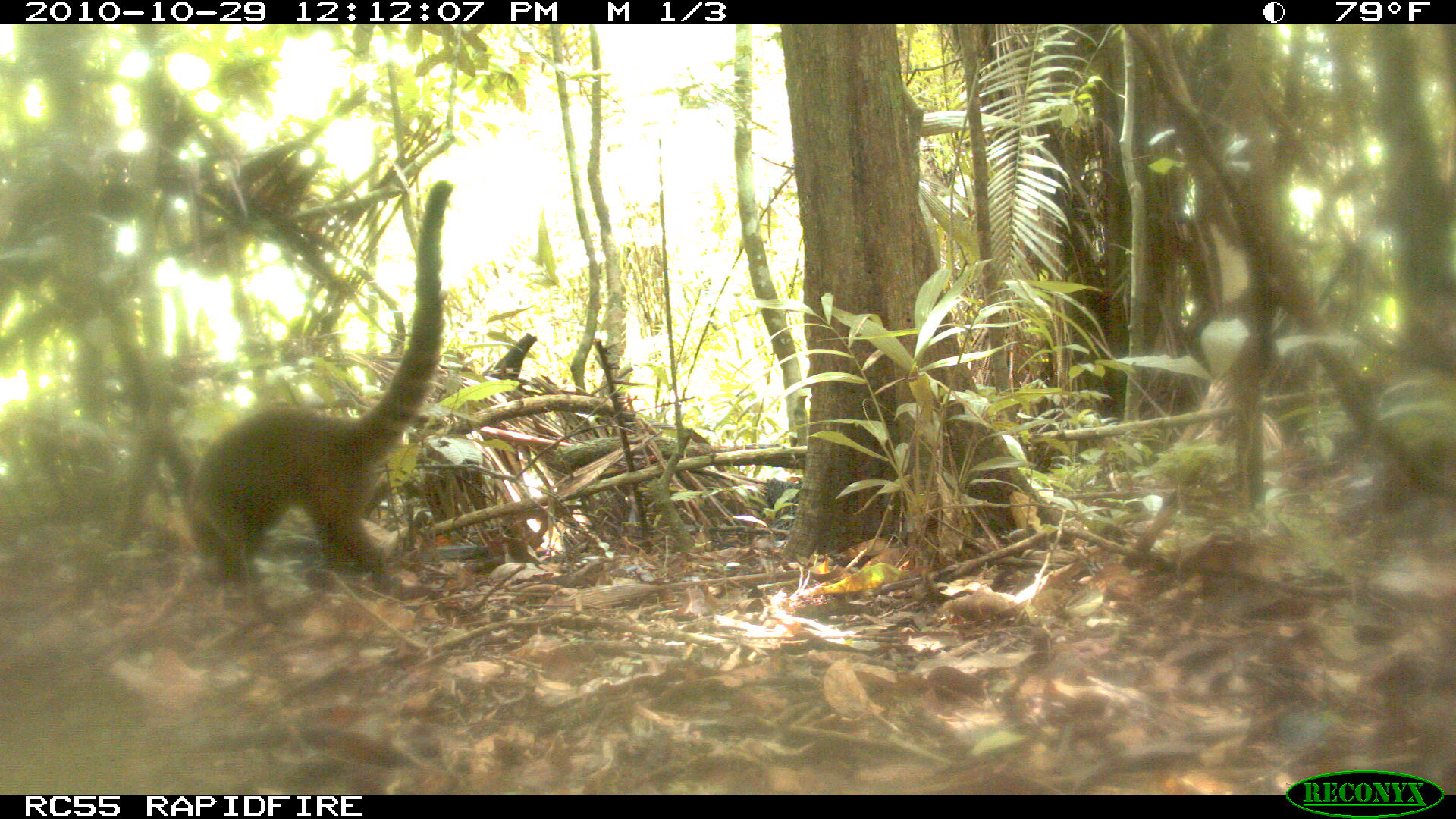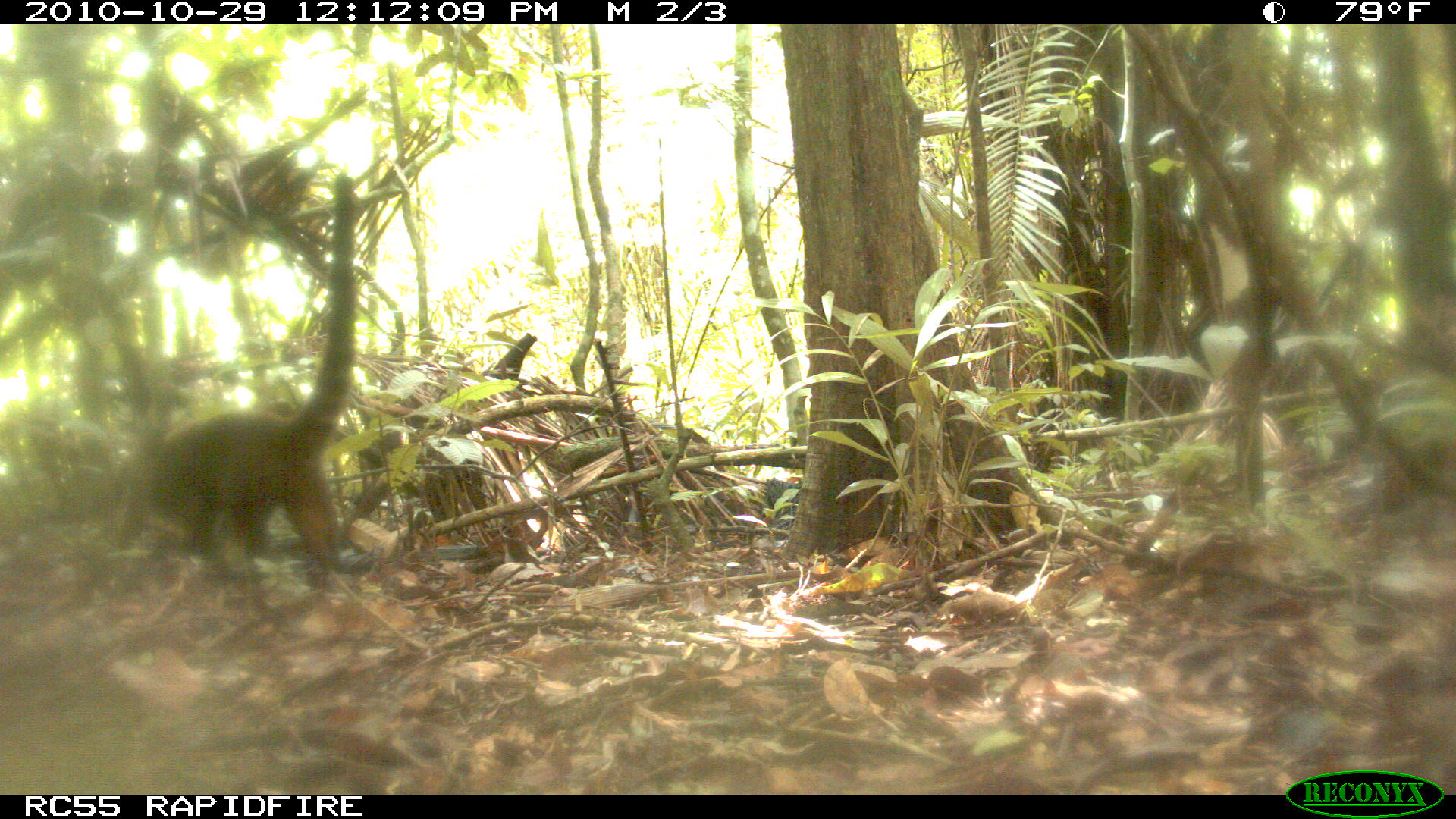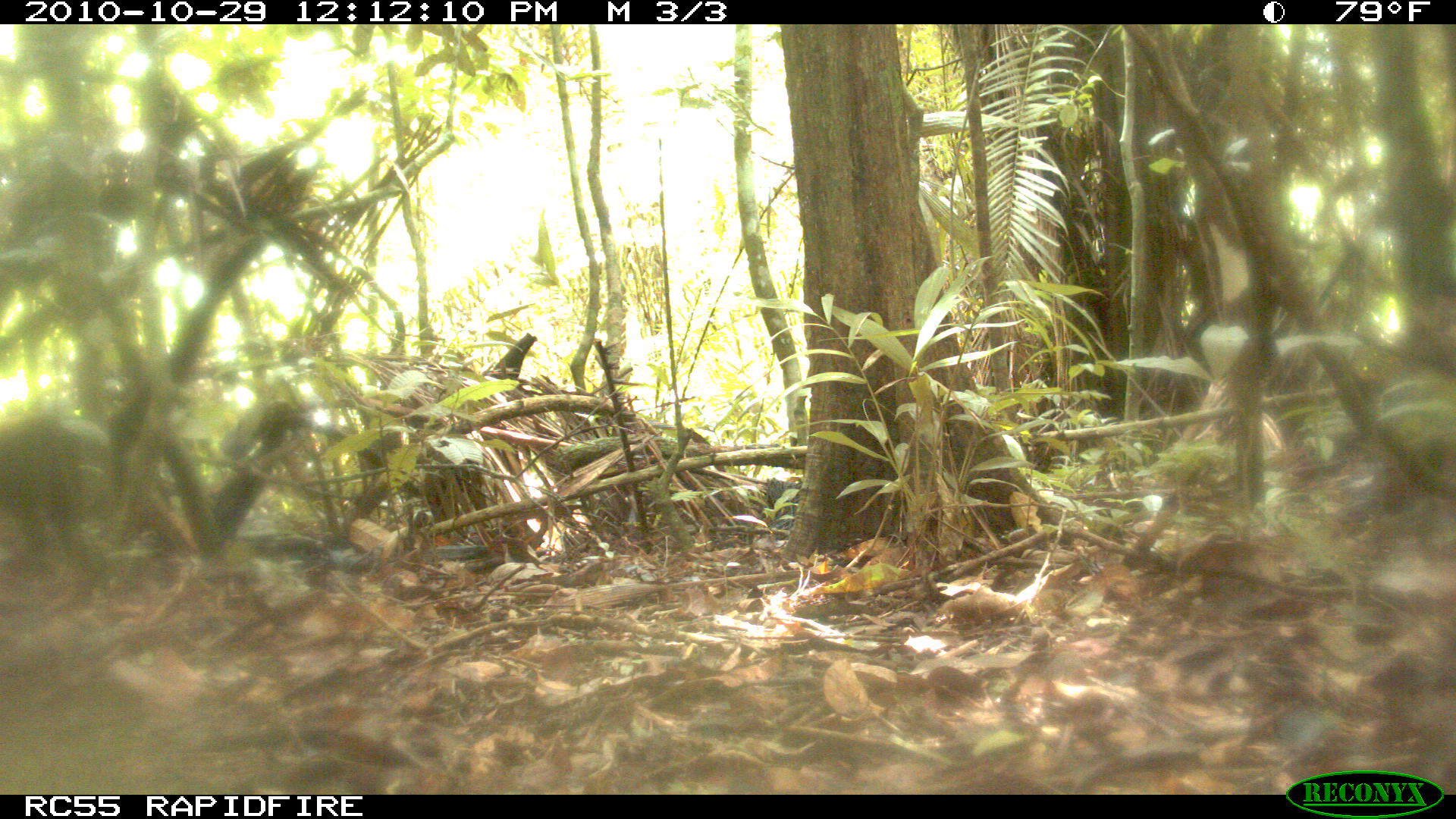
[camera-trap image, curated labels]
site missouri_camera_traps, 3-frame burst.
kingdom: Animalia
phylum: Chordata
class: Mammalia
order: Carnivora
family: Procyonidae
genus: Nasua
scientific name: Nasua narica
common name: white-nosed coati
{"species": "white-nosed coati (Nasua narica)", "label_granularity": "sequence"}